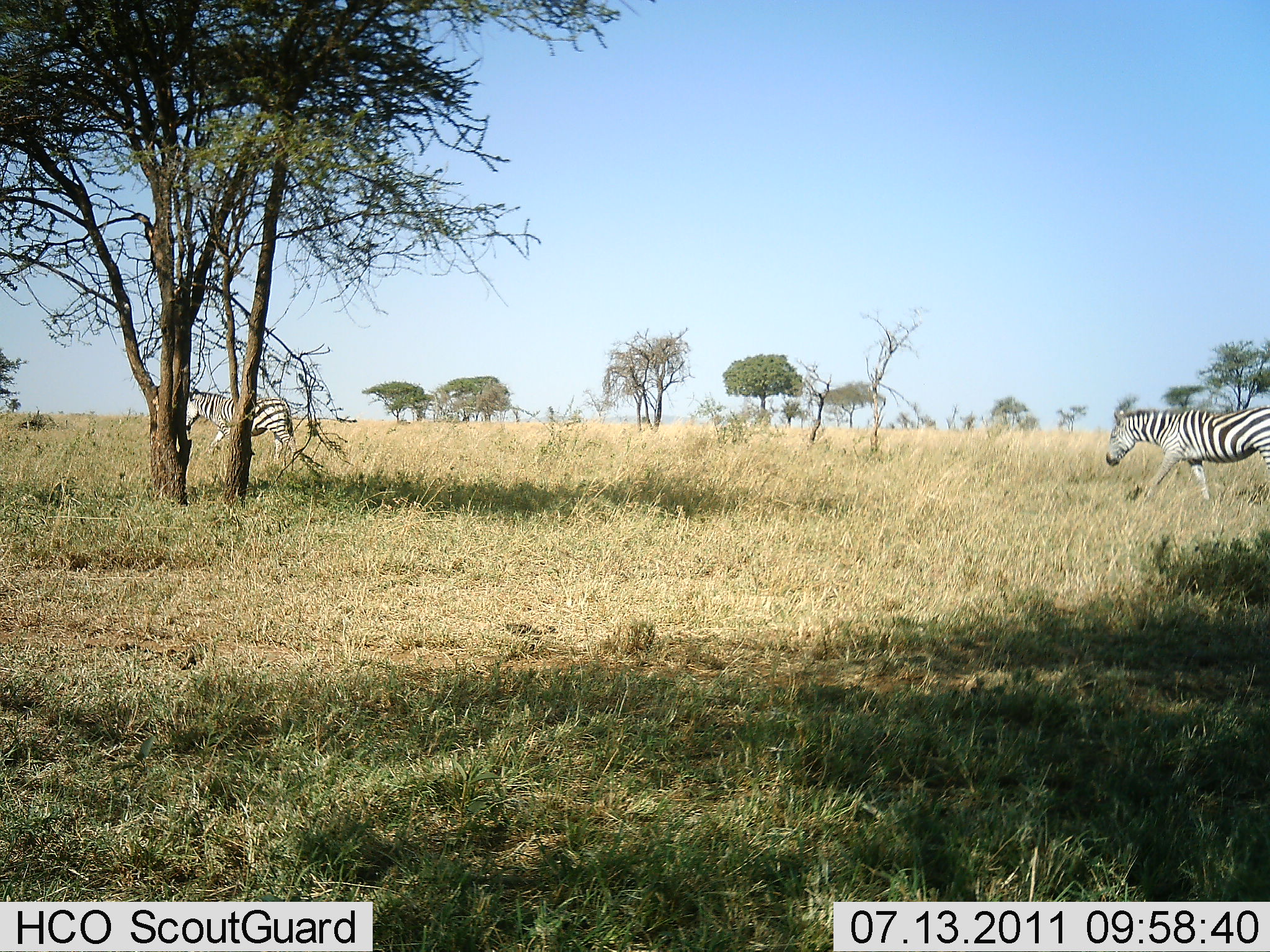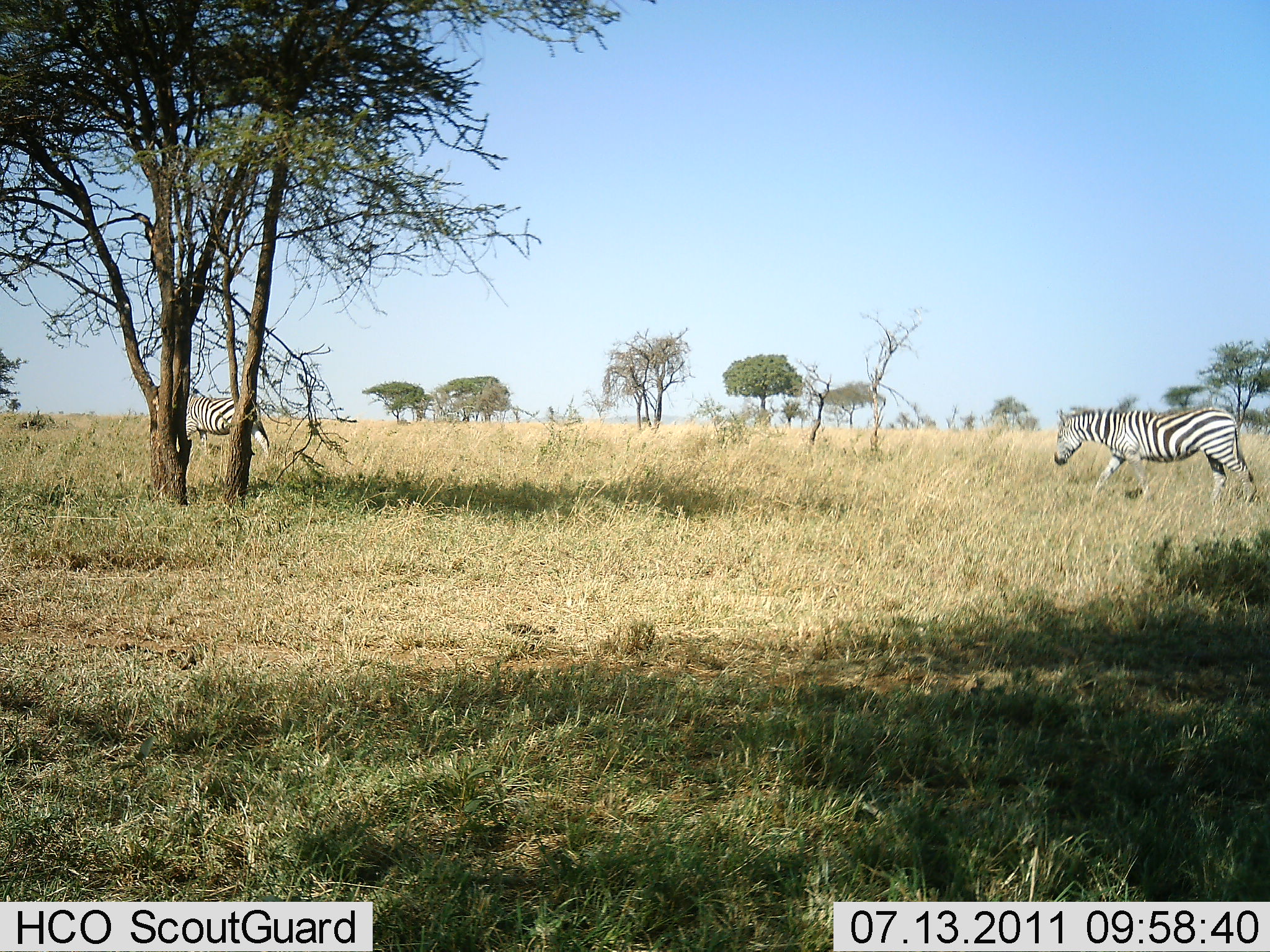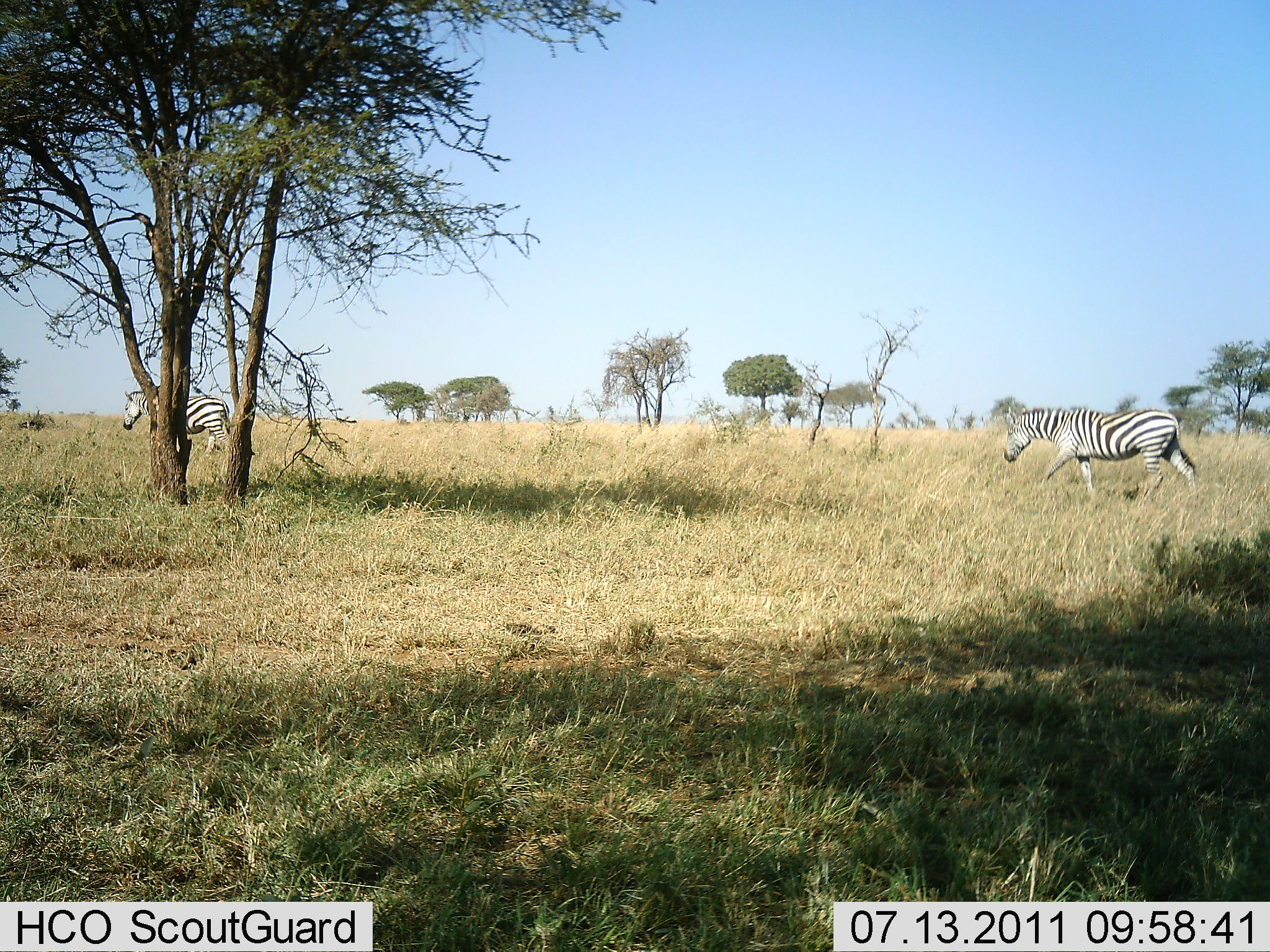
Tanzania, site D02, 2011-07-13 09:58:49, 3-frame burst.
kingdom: Animalia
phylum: Chordata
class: Mammalia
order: Perissodactyla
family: Equidae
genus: Equus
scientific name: Equus quagga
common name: plains zebra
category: zebra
Zebra (plains zebra) (Equus quagga), count 2. Behavior (volunteer vote fractions): standing 0%, resting 0%, moving 100%, interacting 0%. Young present (vote fraction): 0%. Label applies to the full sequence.